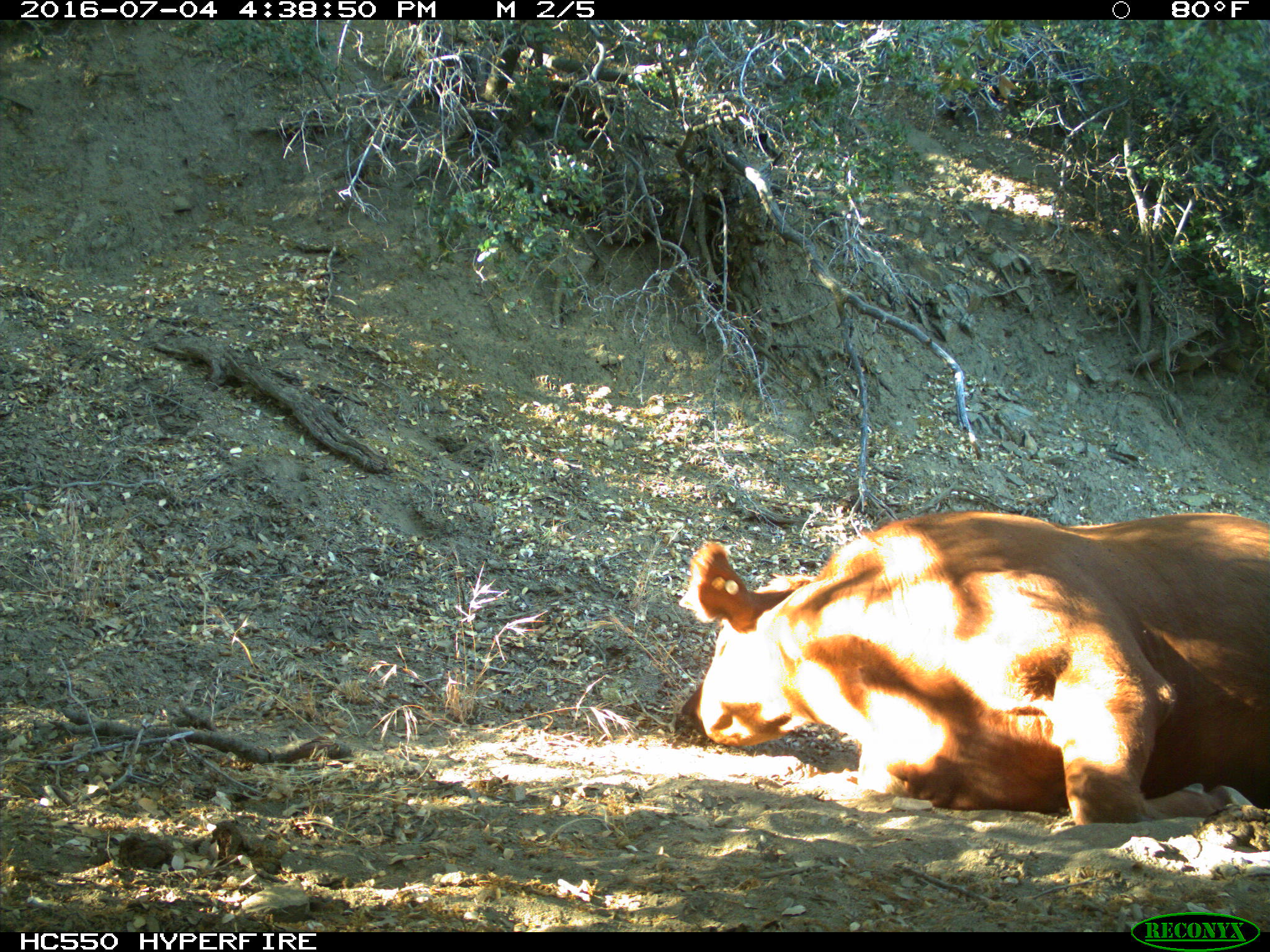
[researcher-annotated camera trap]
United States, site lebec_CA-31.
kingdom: Animalia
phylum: Chordata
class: Mammalia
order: Artiodactyla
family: Bovidae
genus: Bos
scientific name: Bos taurus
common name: domestic cow